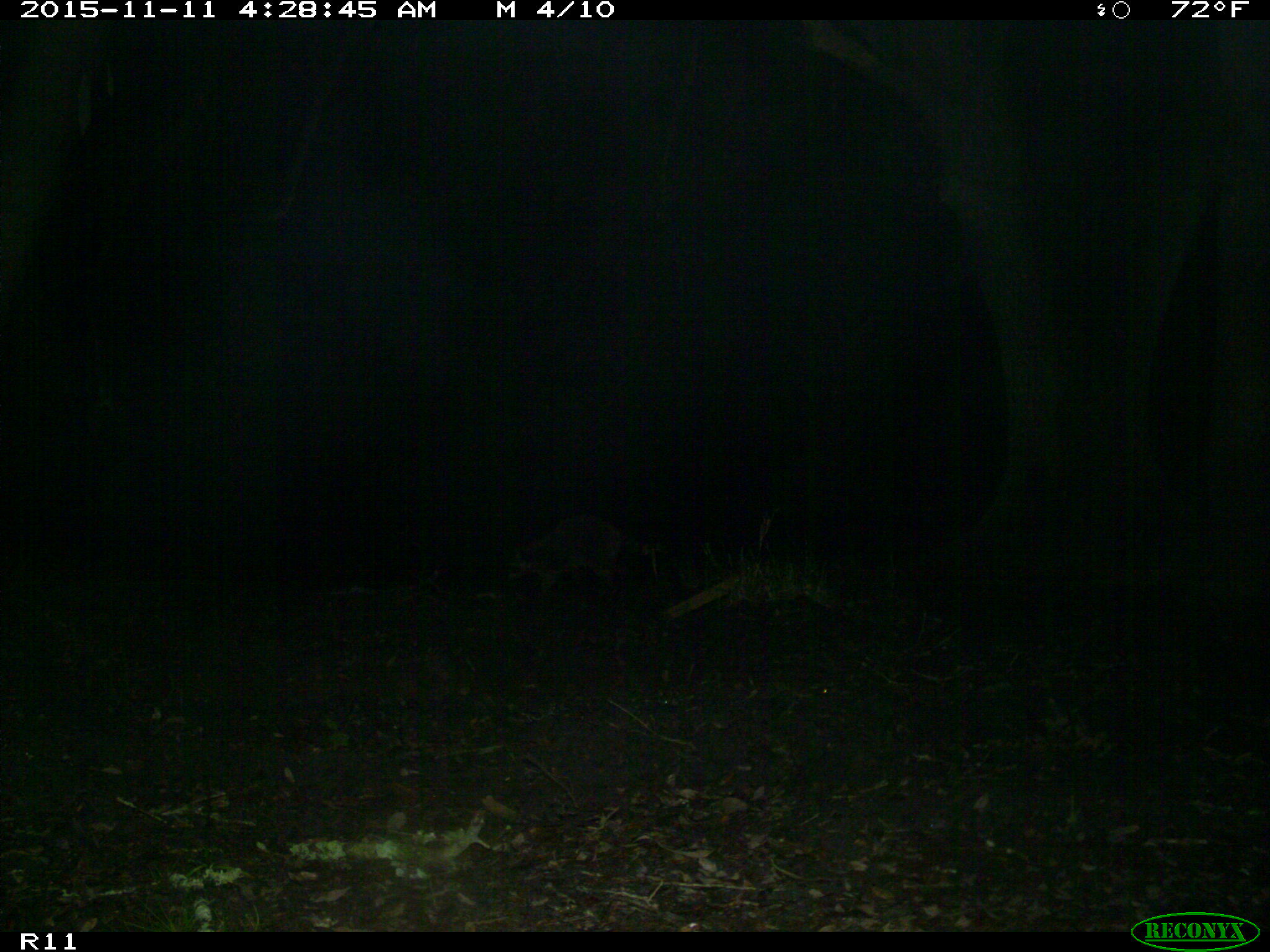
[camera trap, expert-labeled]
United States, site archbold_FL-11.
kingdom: Animalia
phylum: Chordata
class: Mammalia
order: Carnivora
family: Procyonidae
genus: Procyon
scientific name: Procyon lotor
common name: common raccoon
Procyon lotor (common raccoon).